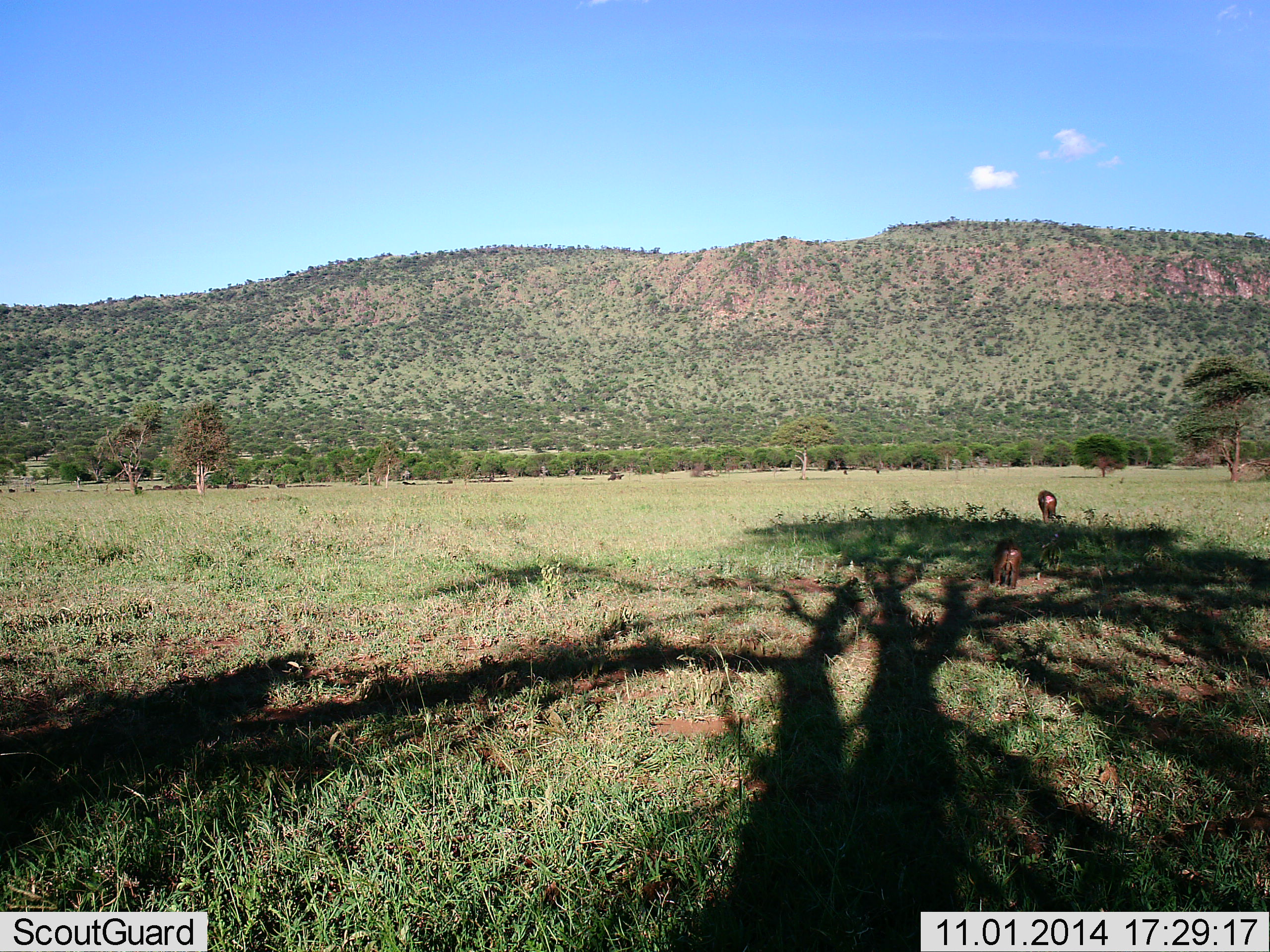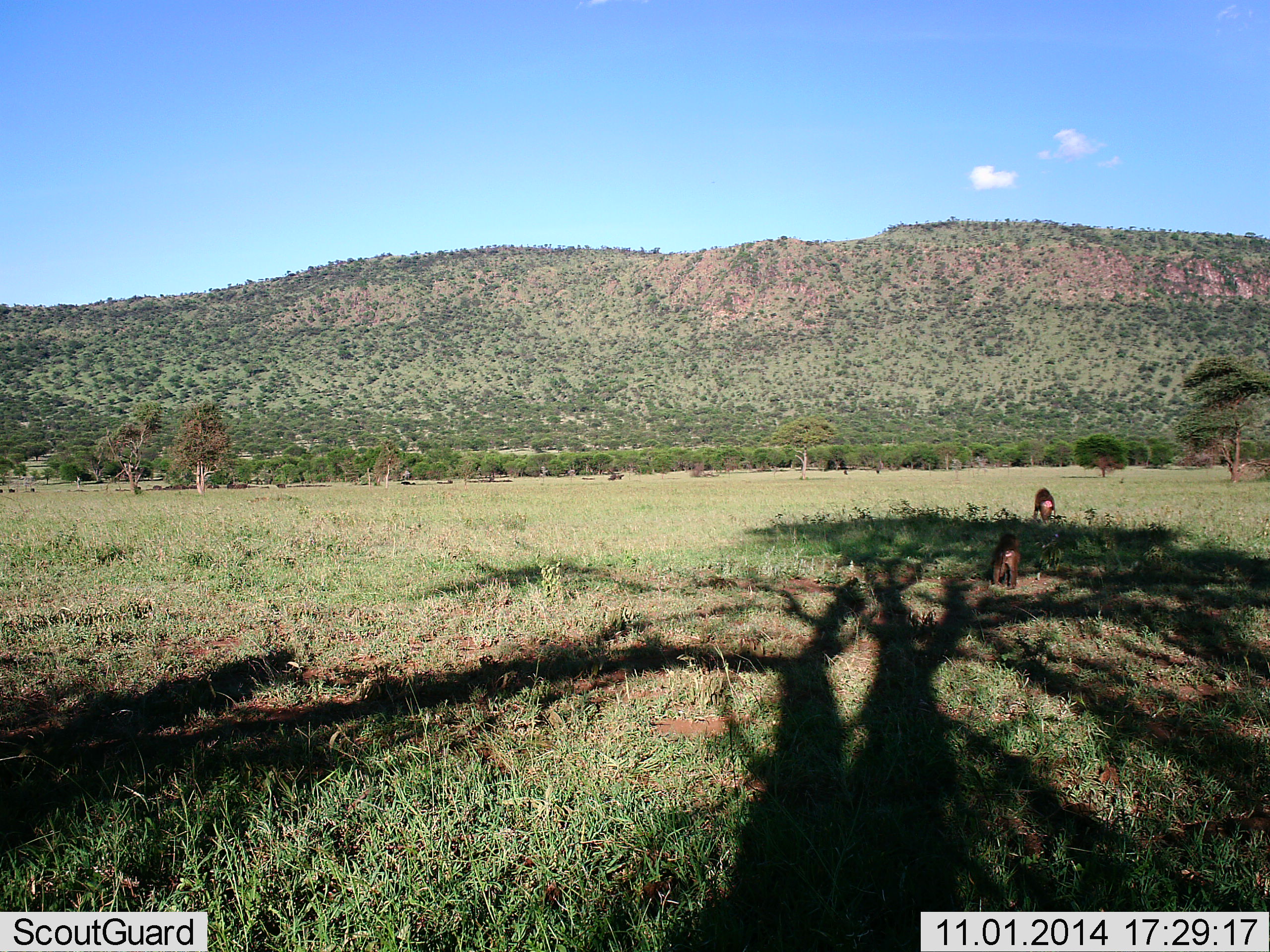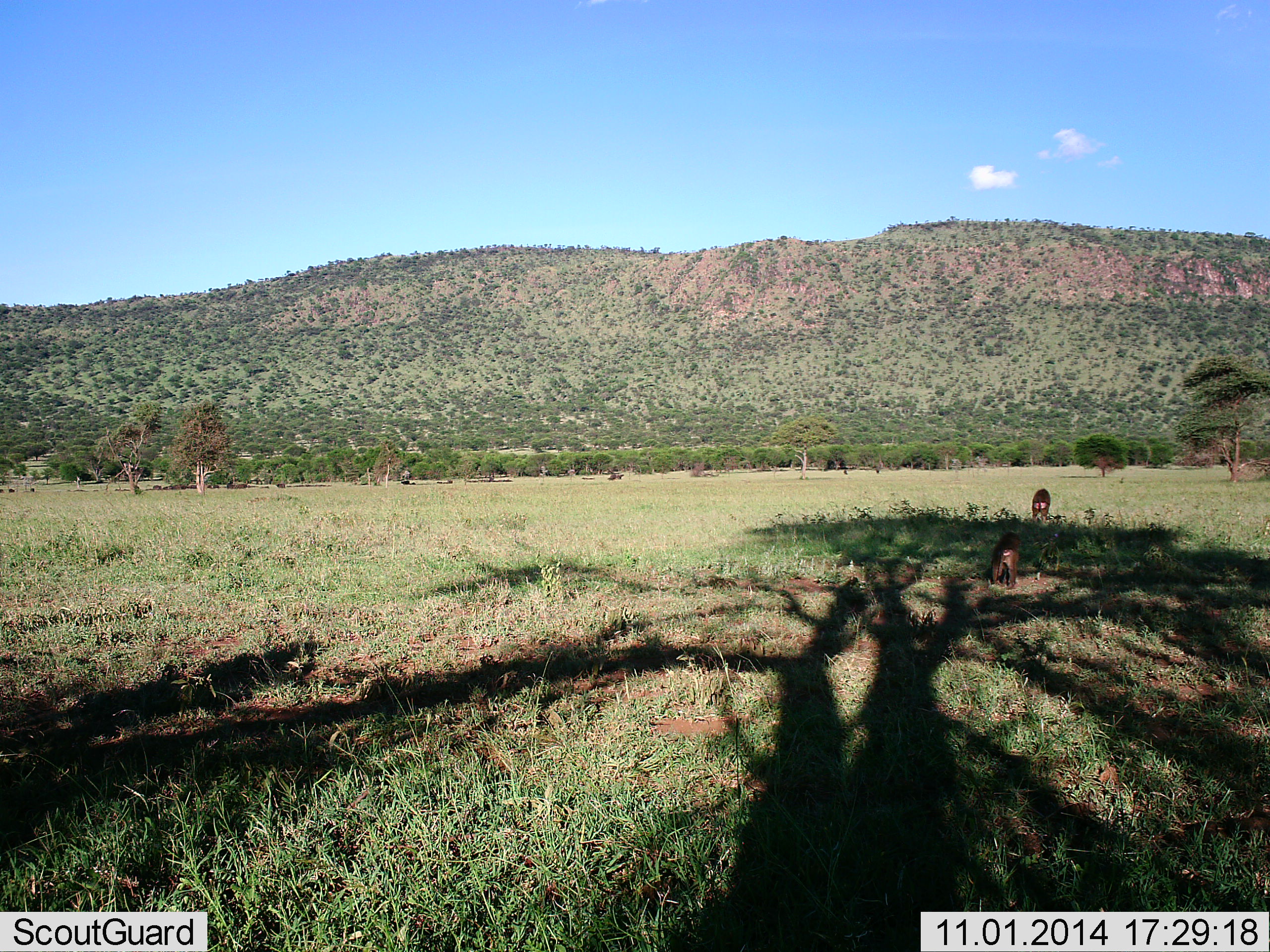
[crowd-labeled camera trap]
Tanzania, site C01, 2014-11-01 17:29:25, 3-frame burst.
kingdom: Animalia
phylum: Chordata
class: Mammalia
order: Primates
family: Cercopithecidae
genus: Papio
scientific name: Papio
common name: baboon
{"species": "baboon (Papio)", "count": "2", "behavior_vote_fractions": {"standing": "27%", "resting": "0%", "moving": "45%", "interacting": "9%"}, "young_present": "0%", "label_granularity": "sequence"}